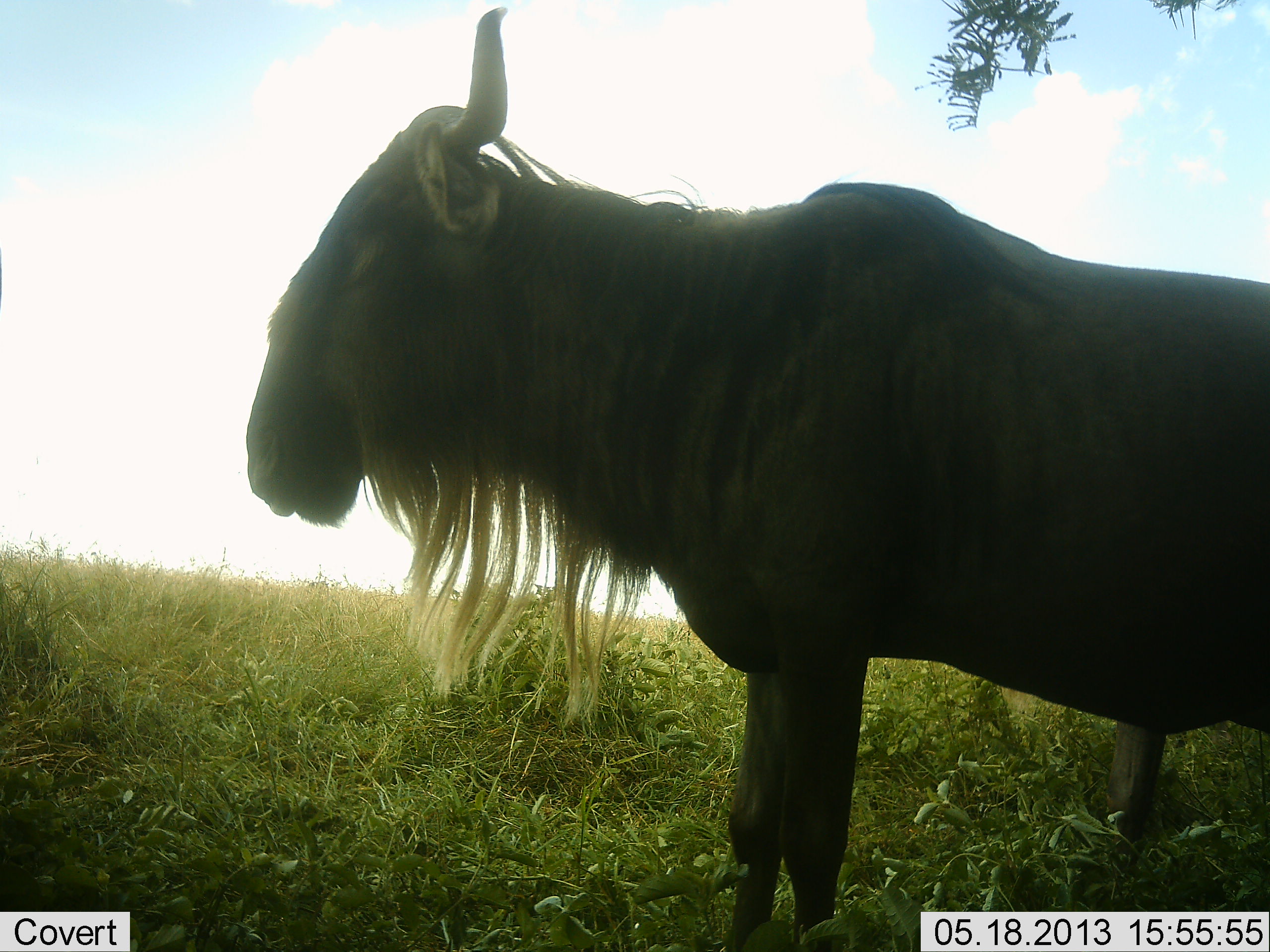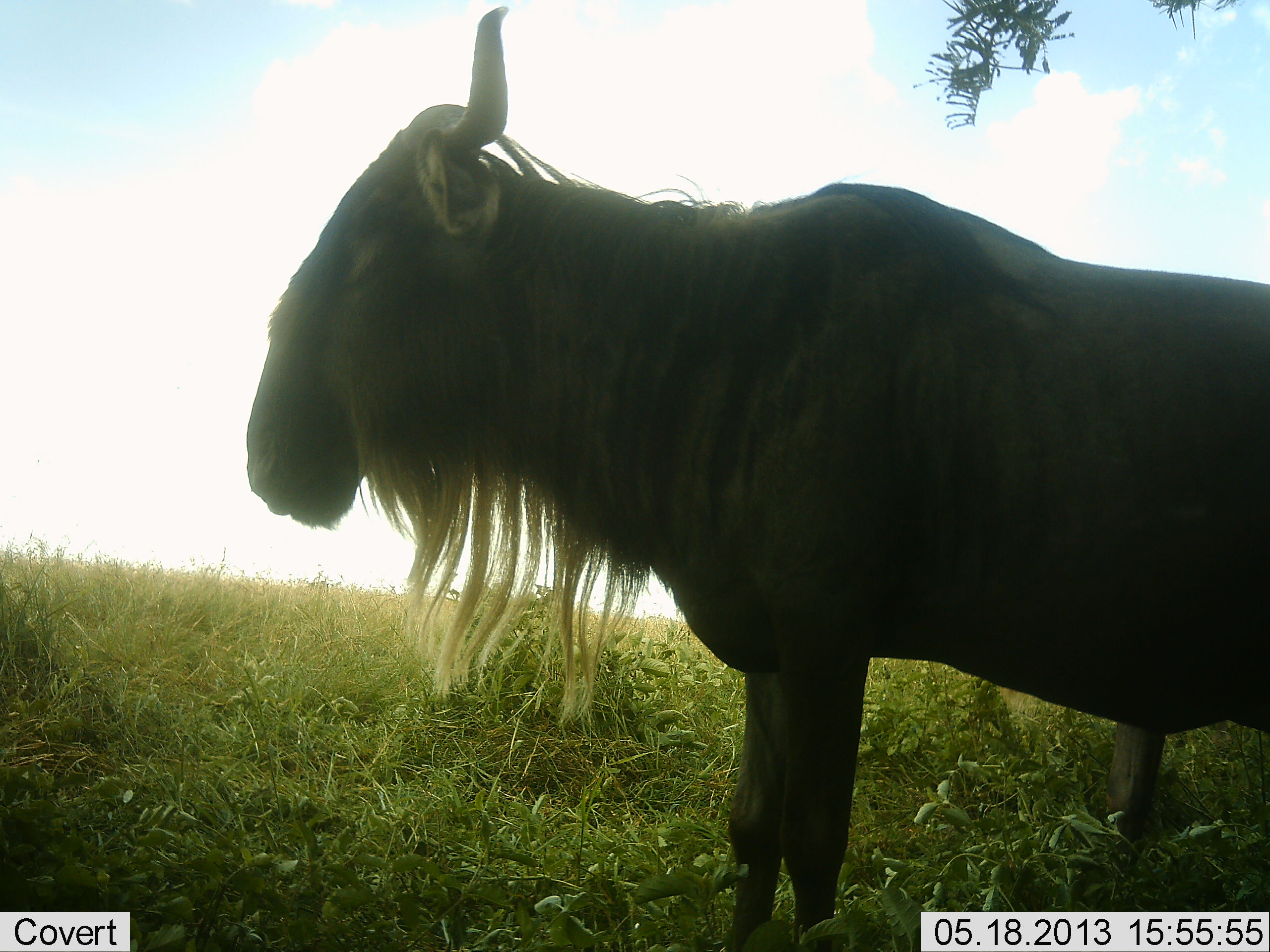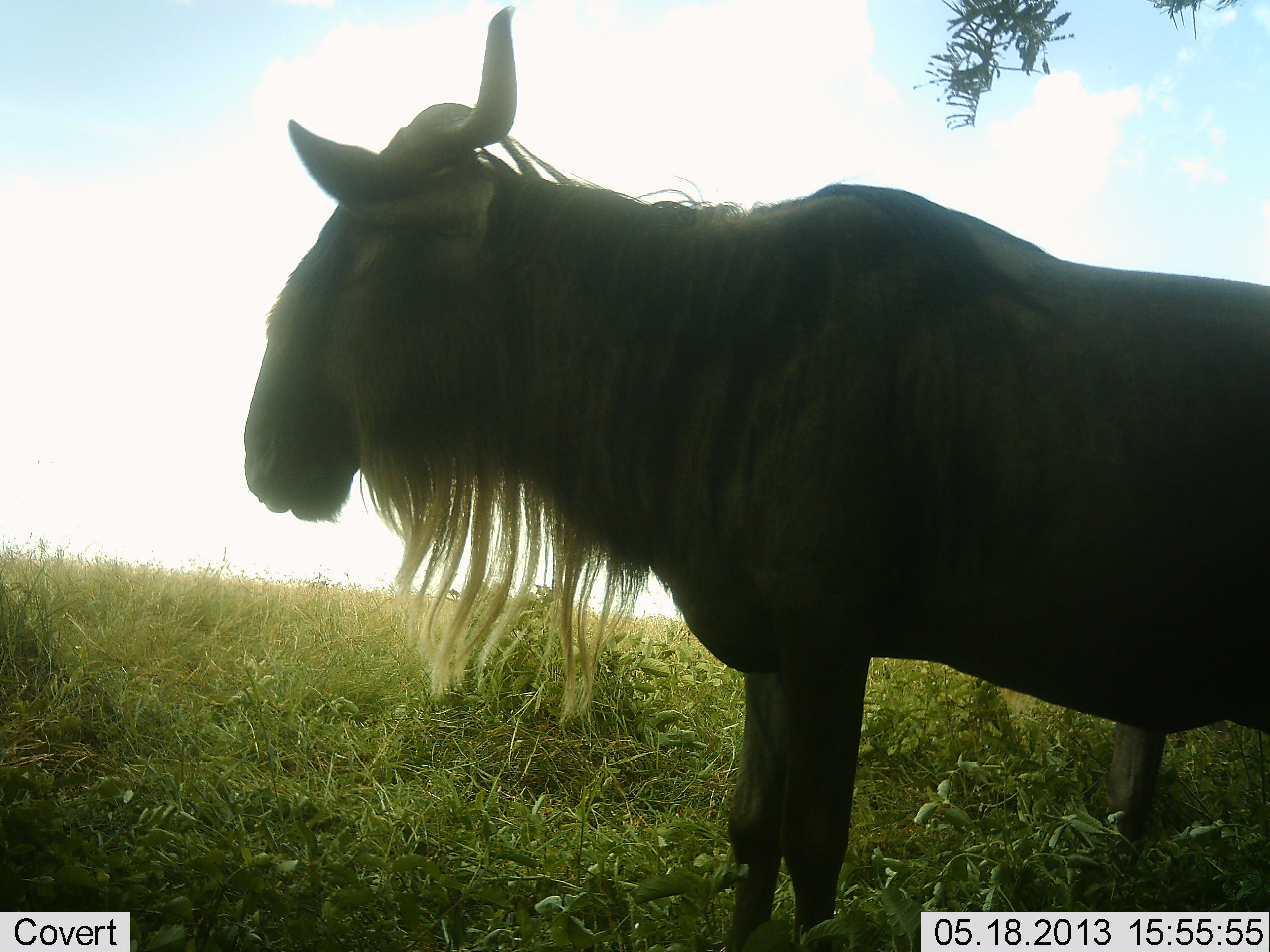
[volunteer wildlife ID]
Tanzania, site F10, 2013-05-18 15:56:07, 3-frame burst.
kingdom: Animalia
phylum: Chordata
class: Mammalia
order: Artiodactyla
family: Bovidae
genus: Connochaetes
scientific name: Connochaetes taurinus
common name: blue wildebeest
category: wildebeest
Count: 1.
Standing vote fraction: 80%.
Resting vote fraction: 10%.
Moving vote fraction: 10%.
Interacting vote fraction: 0%.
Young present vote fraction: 0%.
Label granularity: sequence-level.